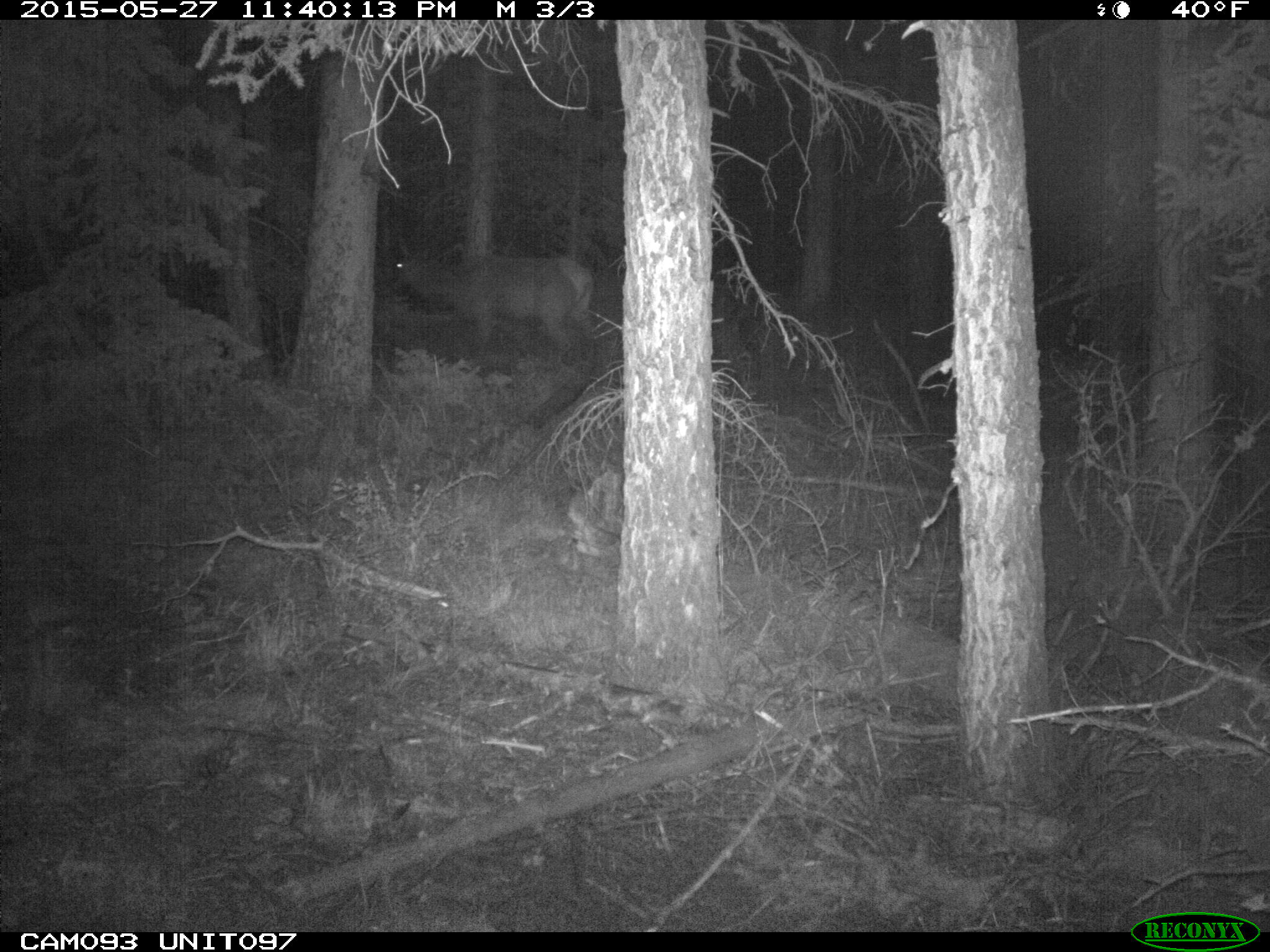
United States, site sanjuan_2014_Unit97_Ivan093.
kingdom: Animalia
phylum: Chordata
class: Mammalia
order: Artiodactyla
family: Cervidae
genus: Cervus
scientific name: Cervus elaphus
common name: red deer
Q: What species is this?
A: Cervus elaphus (red deer).